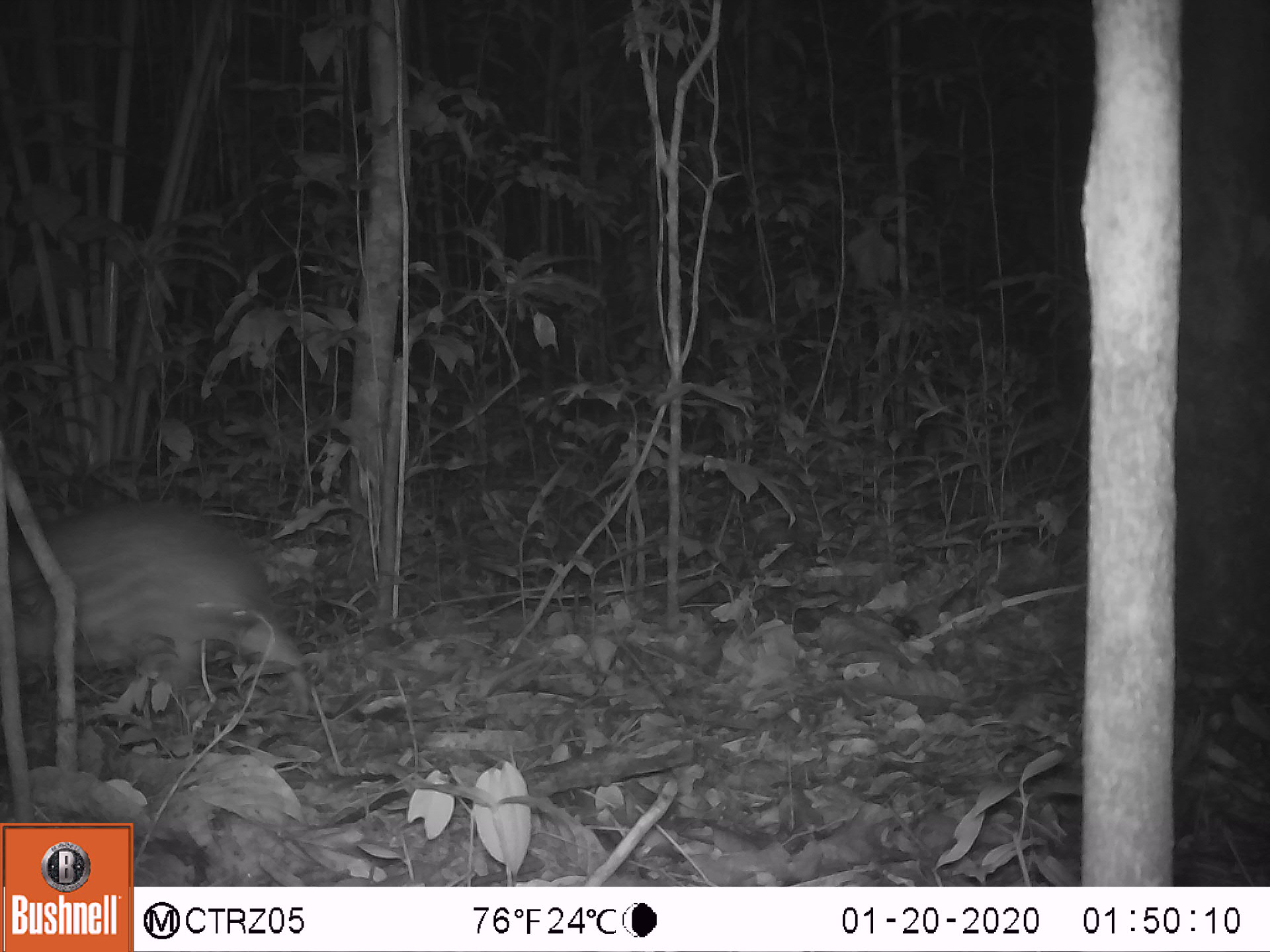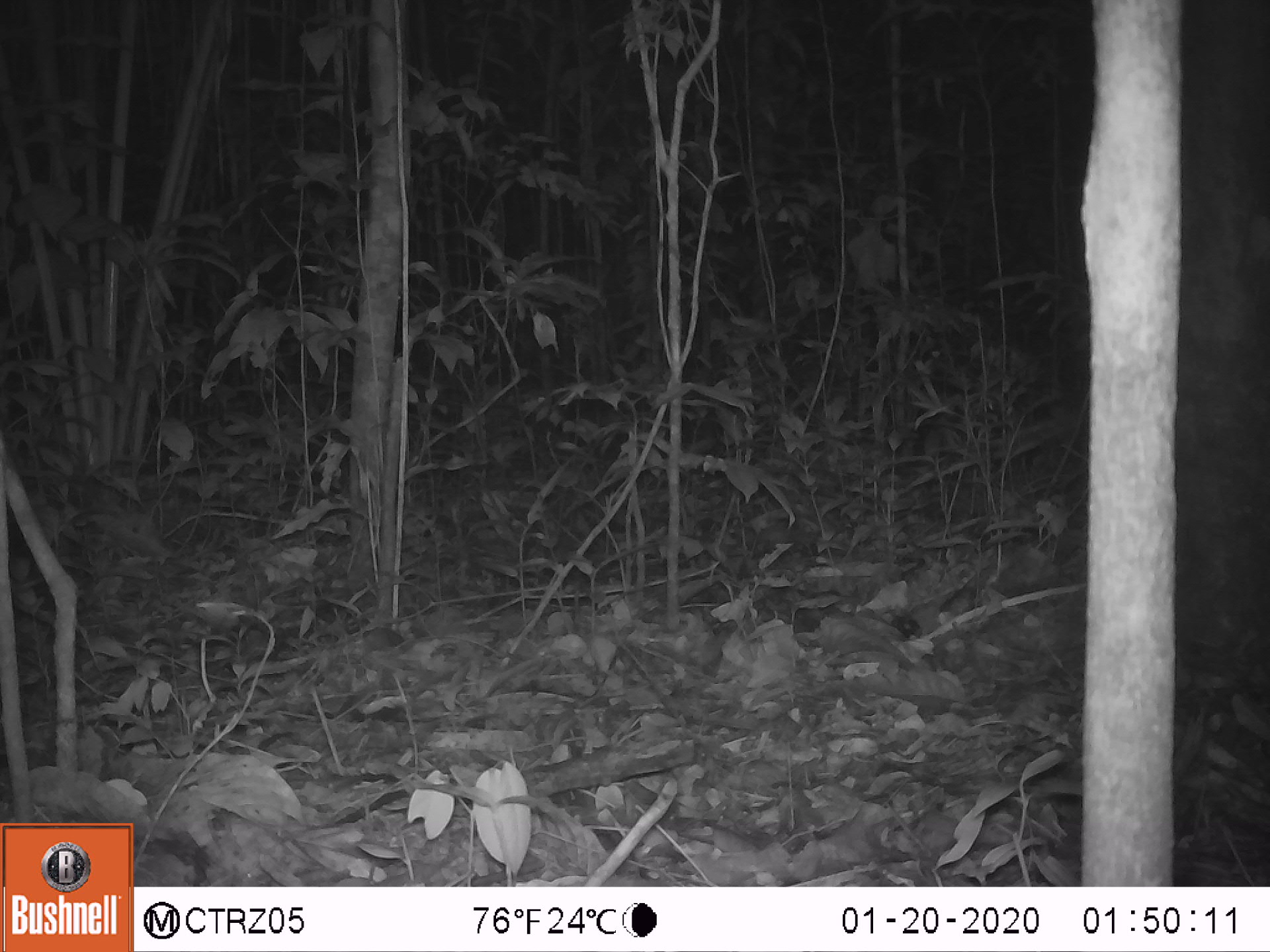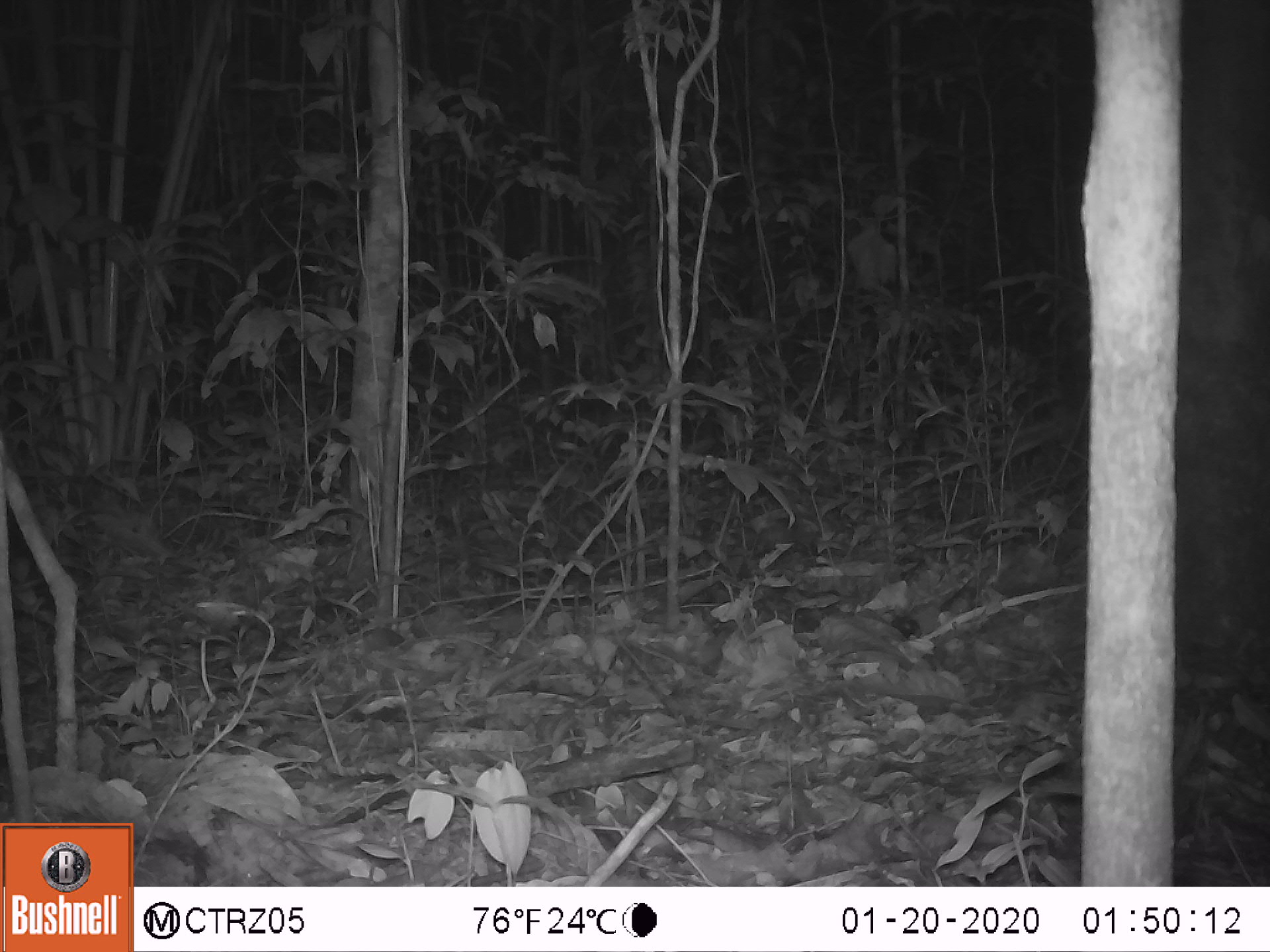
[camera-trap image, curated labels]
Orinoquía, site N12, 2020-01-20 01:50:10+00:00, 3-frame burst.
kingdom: Animalia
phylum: Chordata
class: Mammalia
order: Rodentia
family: Cuniculidae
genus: Cuniculus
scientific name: Cuniculus paca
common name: spotted paca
Spotted paca (Cuniculus paca).